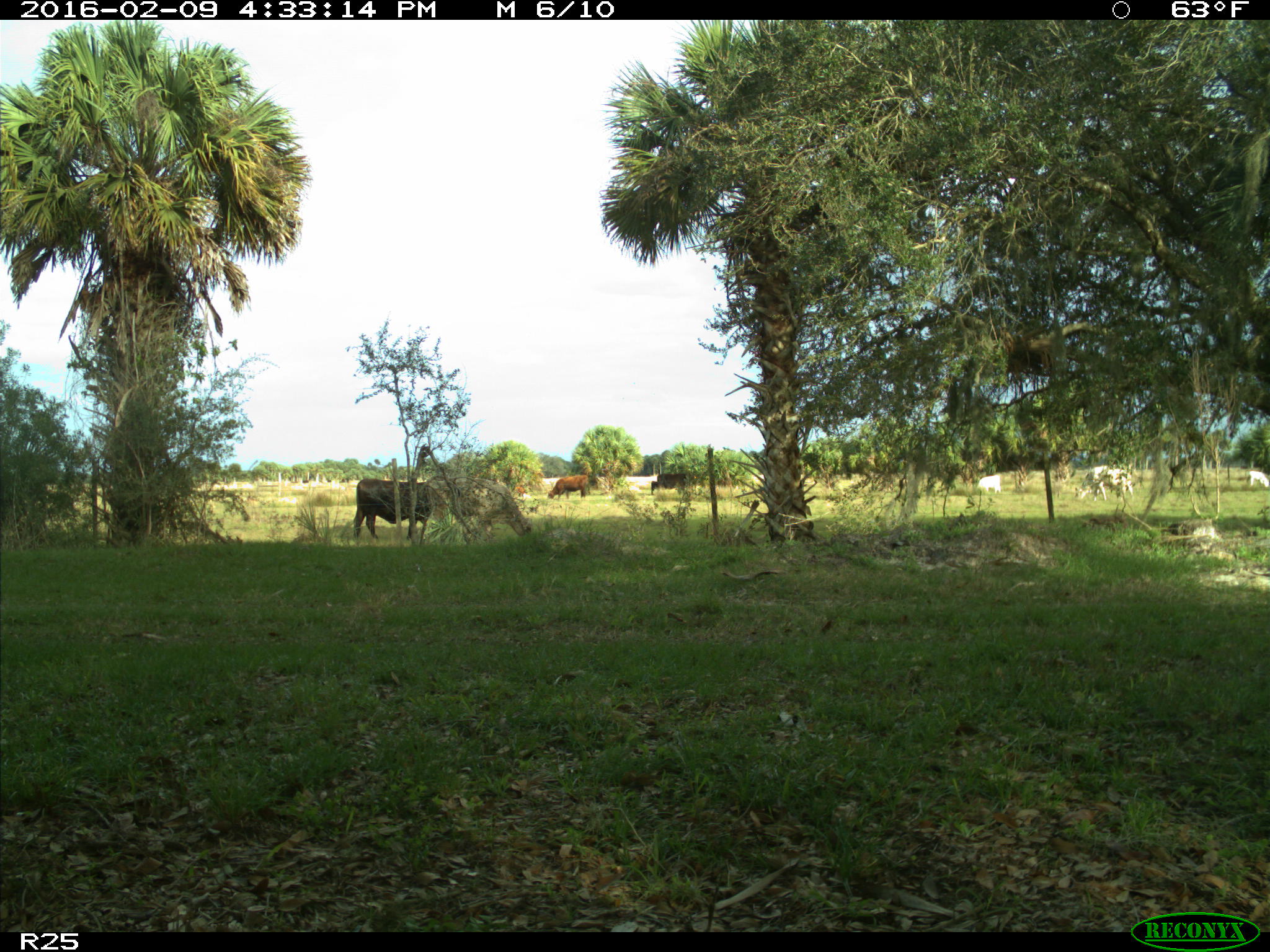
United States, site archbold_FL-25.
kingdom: Animalia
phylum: Chordata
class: Mammalia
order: Artiodactyla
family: Bovidae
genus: Bos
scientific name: Bos taurus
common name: domestic cow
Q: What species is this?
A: Bos taurus (domestic cow).